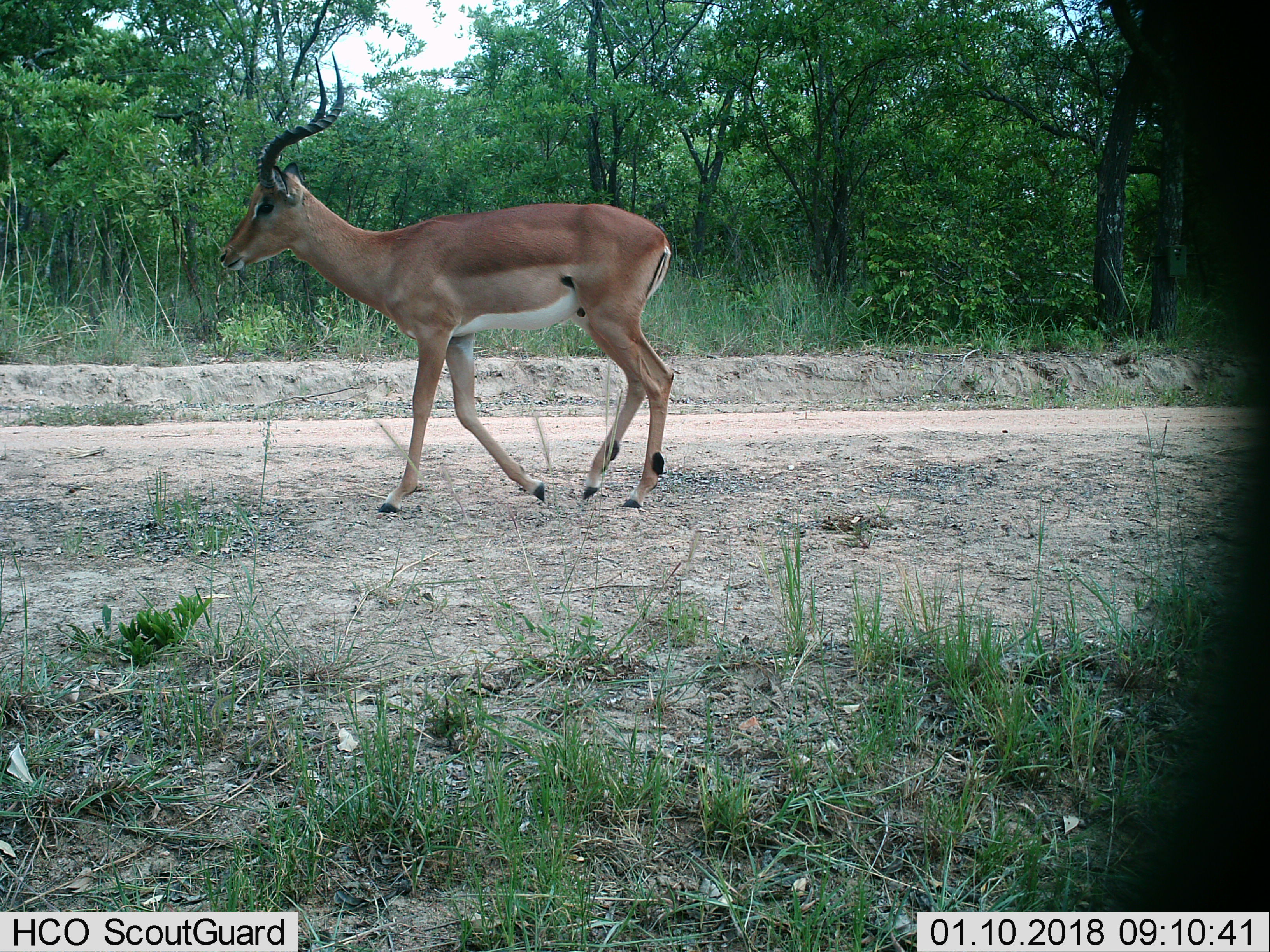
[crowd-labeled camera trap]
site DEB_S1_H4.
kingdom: Animalia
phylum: Chordata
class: Mammalia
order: Artiodactyla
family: Bovidae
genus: Aepyceros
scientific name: Aepyceros melampus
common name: impala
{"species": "impala (Aepyceros melampus)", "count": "1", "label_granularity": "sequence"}